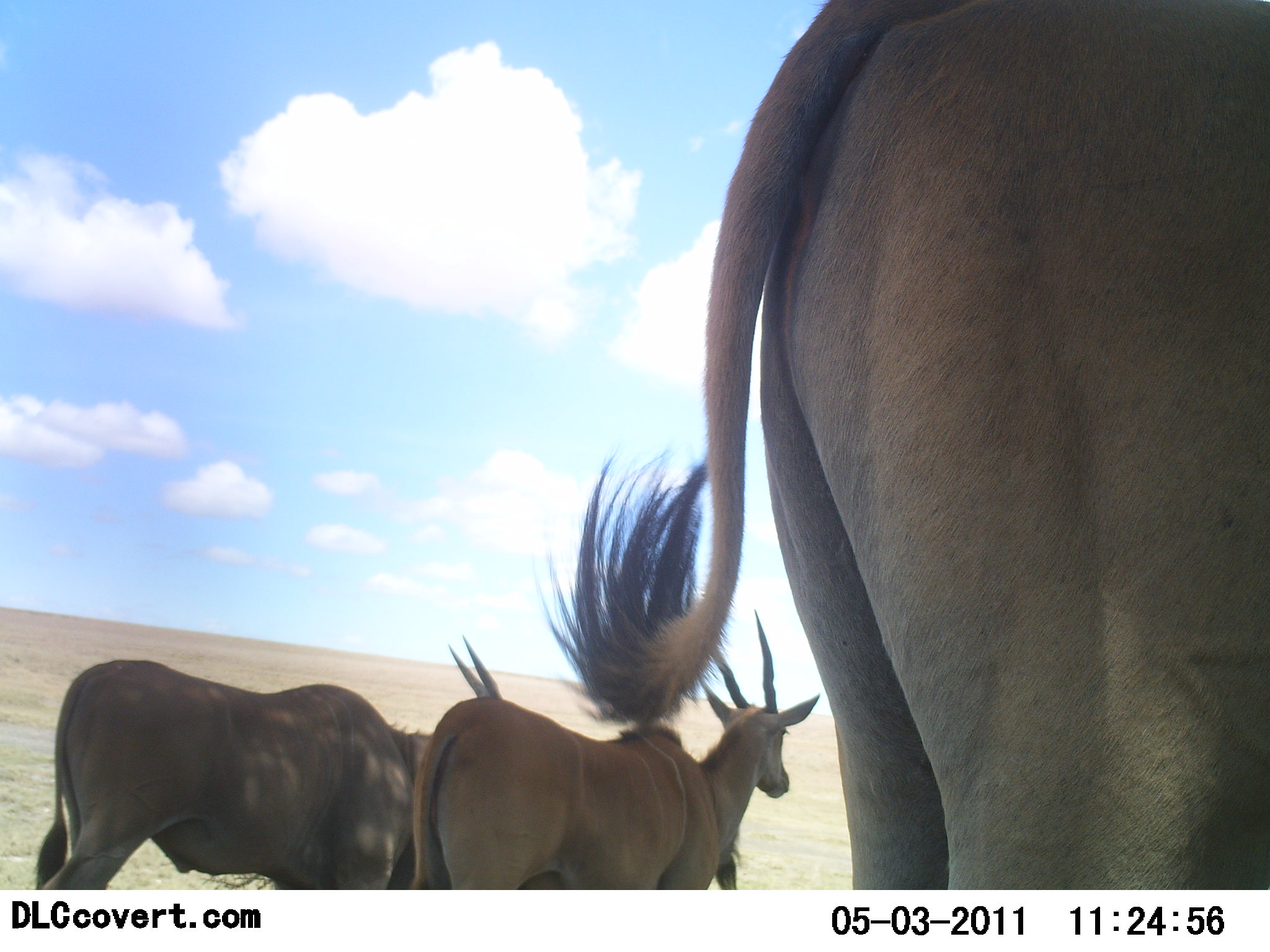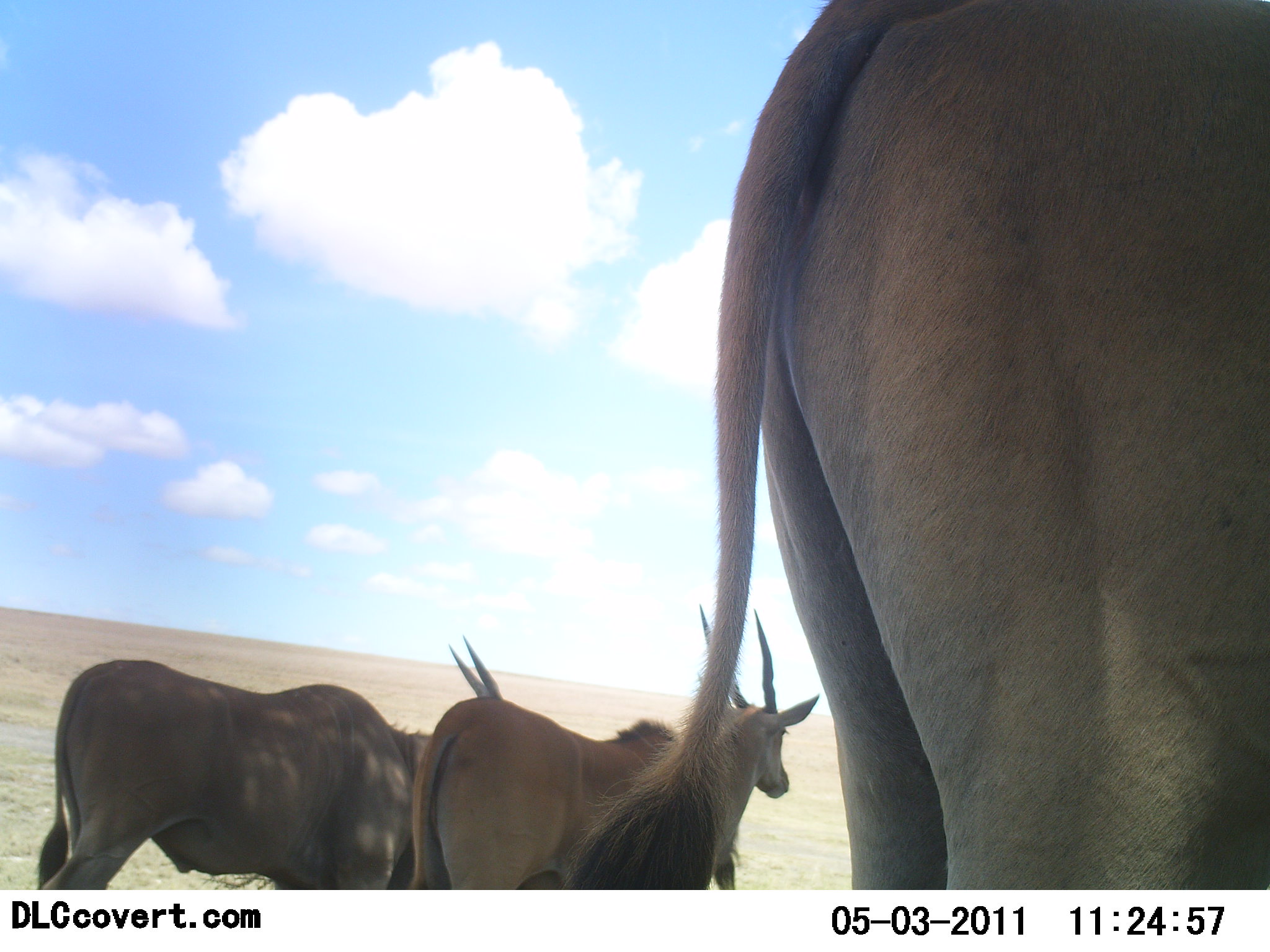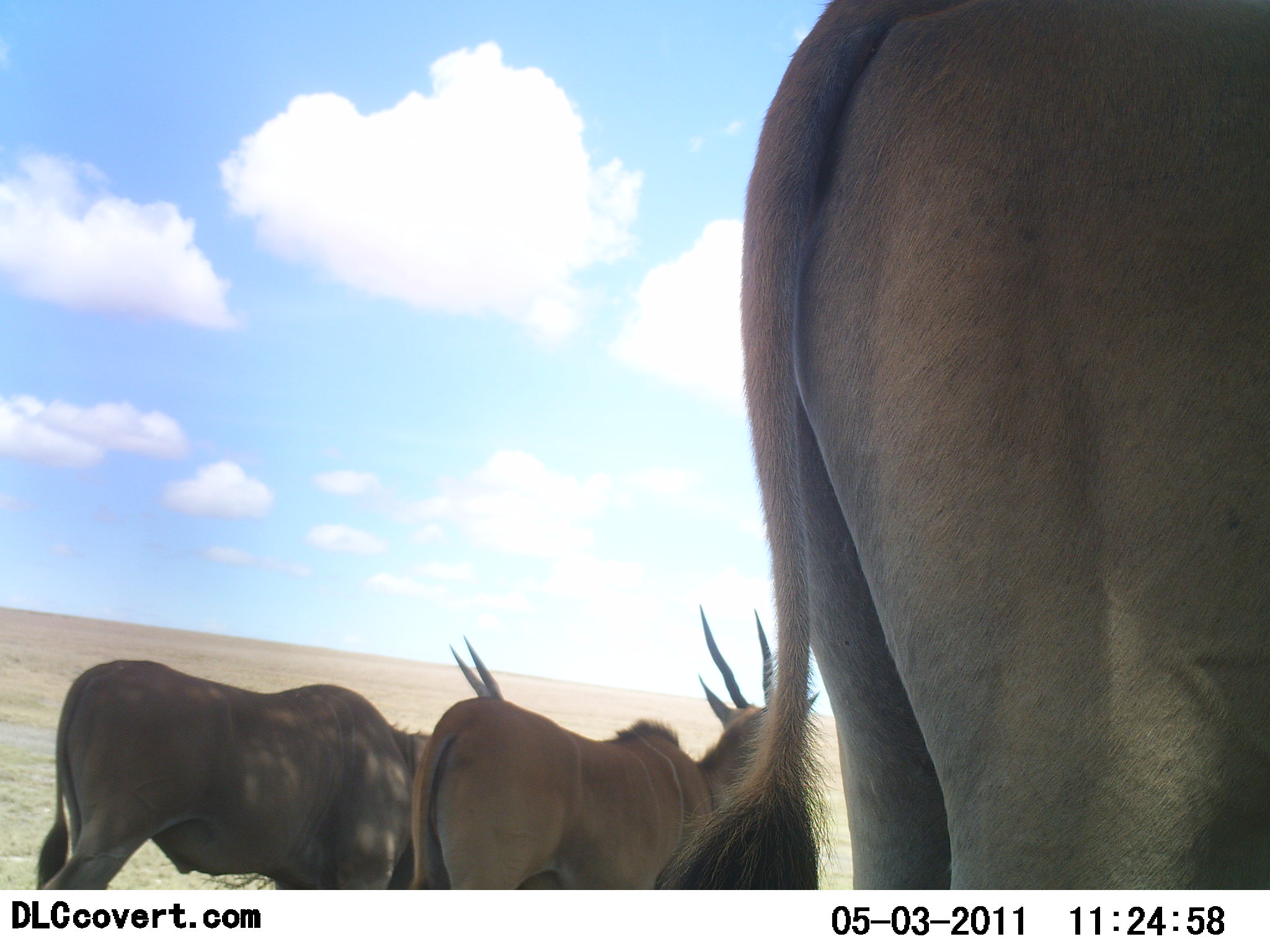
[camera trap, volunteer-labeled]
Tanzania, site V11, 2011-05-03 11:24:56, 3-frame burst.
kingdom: Animalia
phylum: Chordata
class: Mammalia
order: Artiodactyla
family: Bovidae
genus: Tragelaphus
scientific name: Tragelaphus oryx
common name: eland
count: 3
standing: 100%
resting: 0%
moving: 0%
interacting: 0%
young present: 0%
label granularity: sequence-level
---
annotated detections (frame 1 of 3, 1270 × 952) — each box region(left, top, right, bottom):
animal: region(530, 0, 1269, 627)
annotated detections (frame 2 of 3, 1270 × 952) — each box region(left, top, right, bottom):
animal: region(567, 1, 1270, 890); region(34, 633, 523, 890); region(404, 600, 822, 889)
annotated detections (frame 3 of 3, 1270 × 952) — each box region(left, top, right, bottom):
animal: region(651, 2, 1270, 889); region(399, 602, 821, 889); region(32, 659, 443, 891)